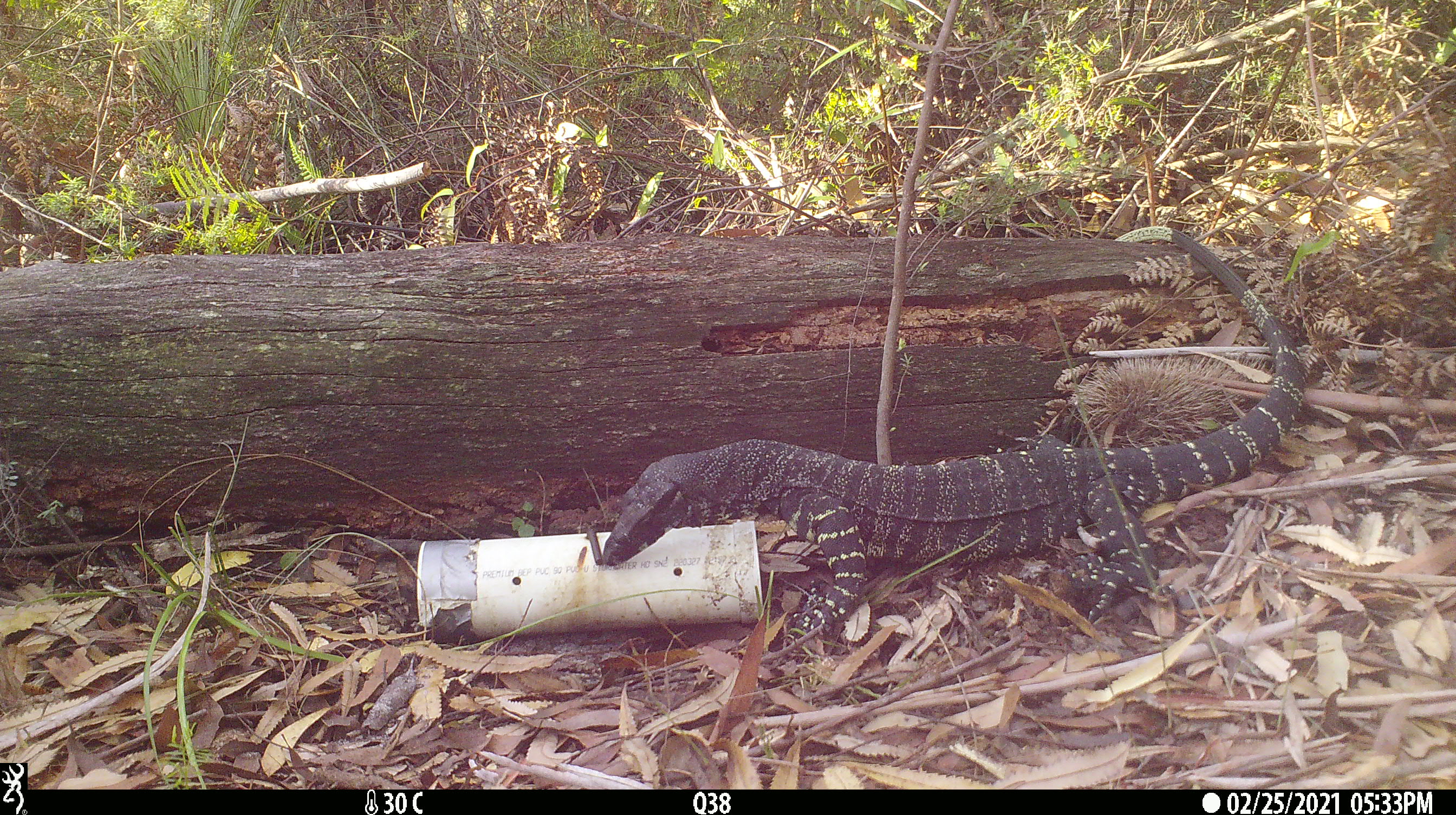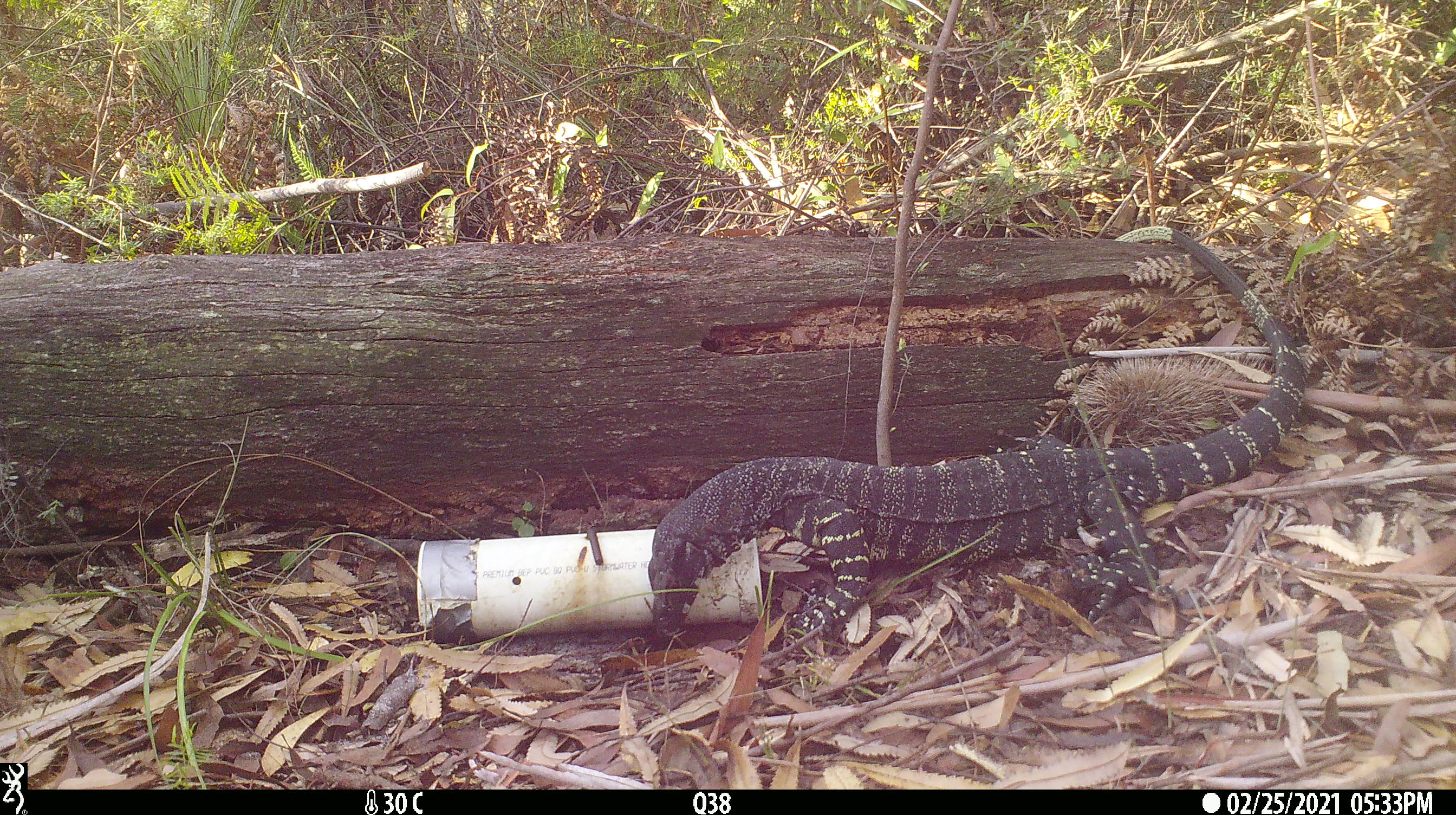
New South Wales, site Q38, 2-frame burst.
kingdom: Animalia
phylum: Chordata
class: Reptilia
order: Squamata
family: Varanidae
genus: Varanus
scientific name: Varanus varius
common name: lace monitor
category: goanna